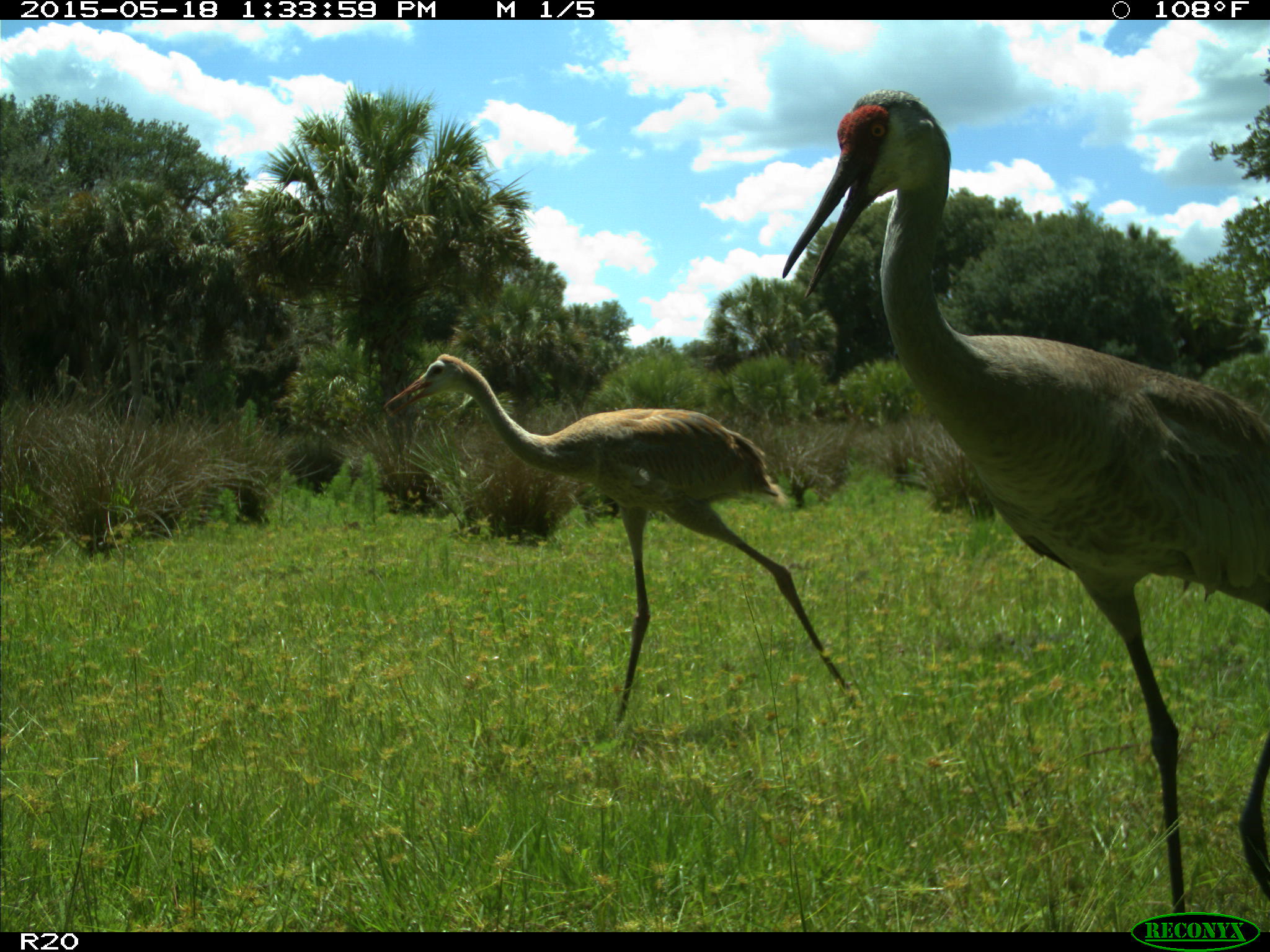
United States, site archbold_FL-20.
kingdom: Animalia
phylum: Chordata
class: Aves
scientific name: Aves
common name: birds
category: unidentified bird